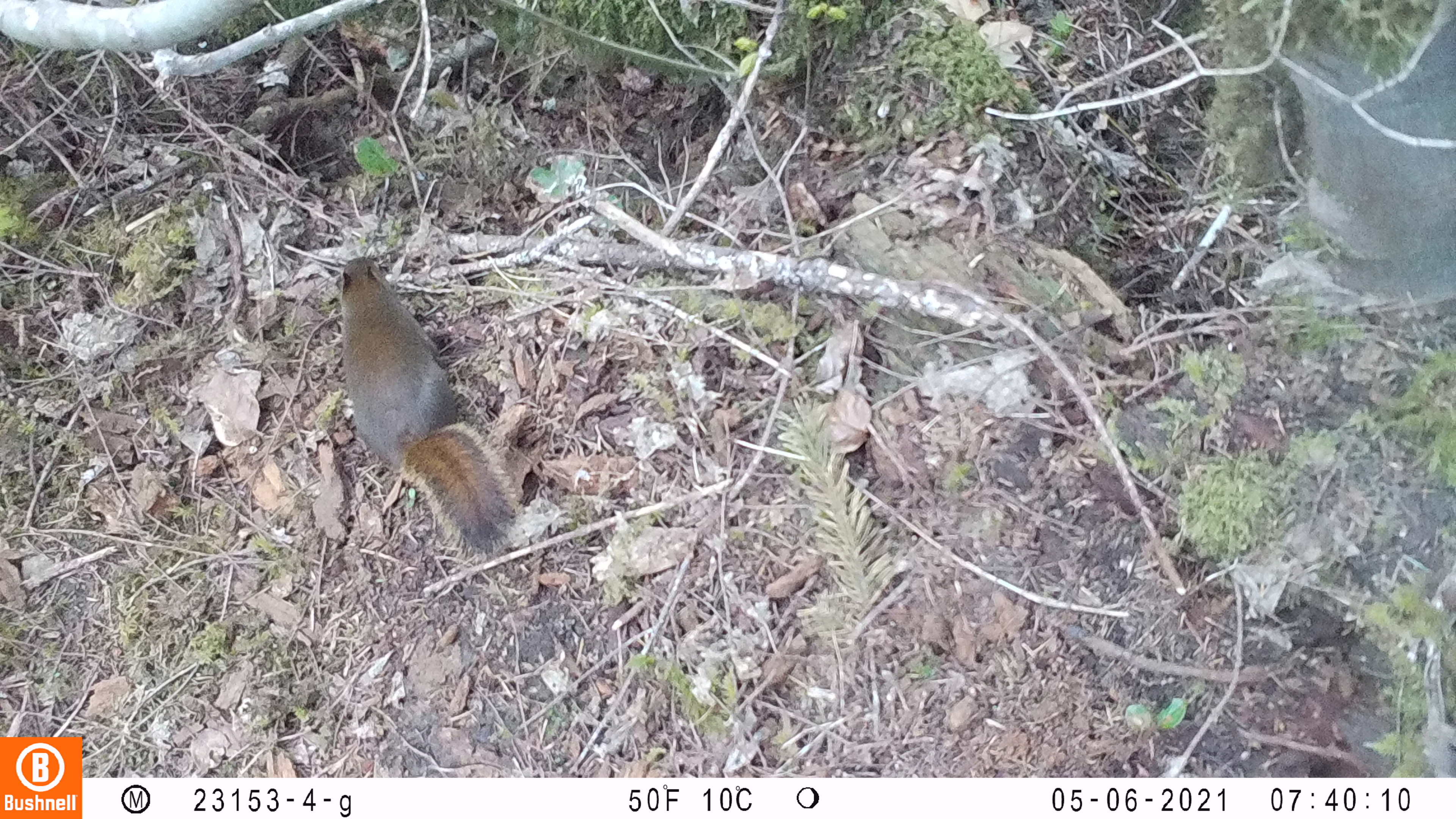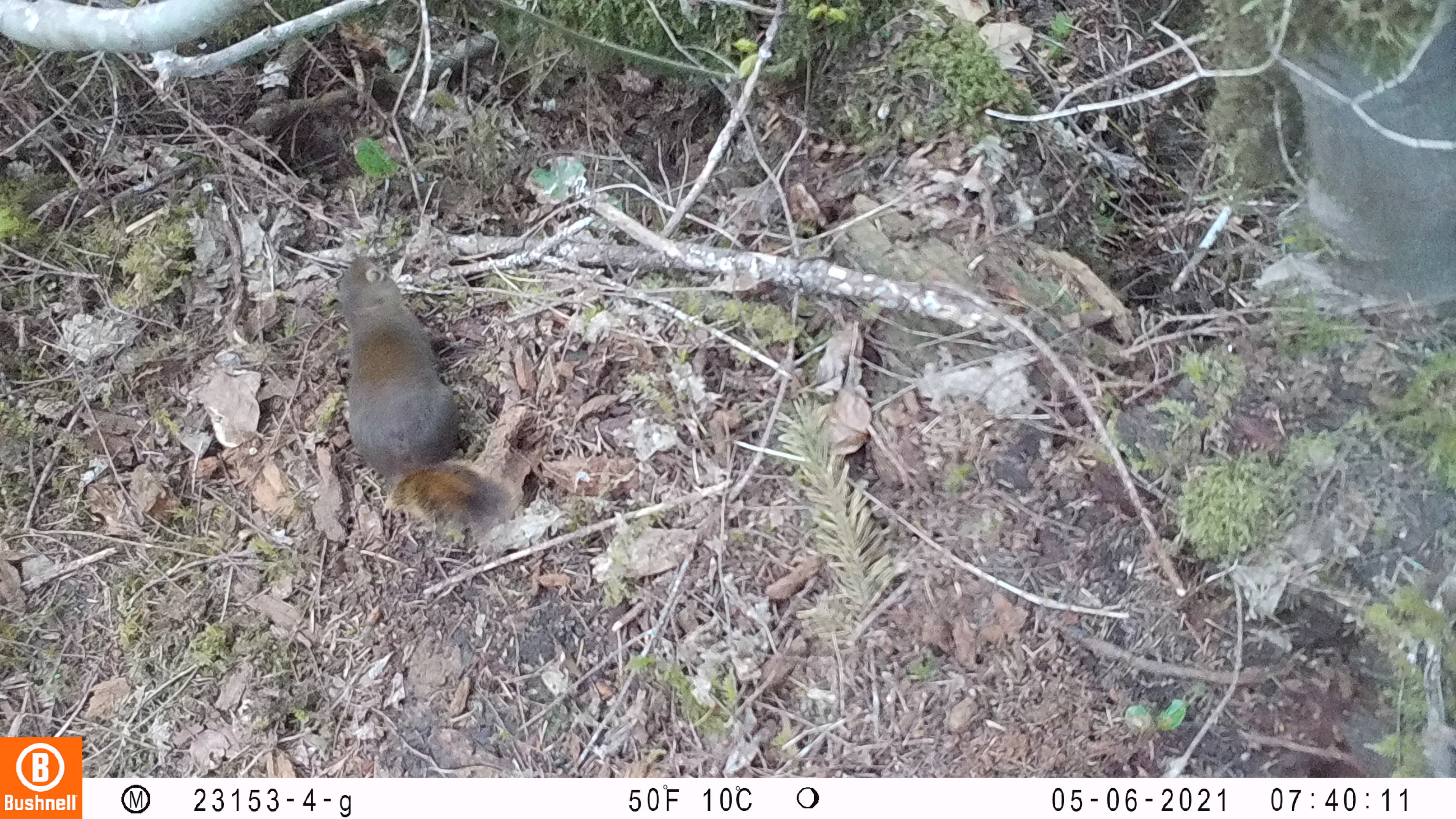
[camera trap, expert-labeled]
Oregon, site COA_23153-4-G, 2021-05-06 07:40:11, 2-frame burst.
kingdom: Animalia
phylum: Chordata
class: Mammalia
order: Rodentia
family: Sciuridae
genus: Tamiasciurus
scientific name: Tamiasciurus douglasii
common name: douglas squirrel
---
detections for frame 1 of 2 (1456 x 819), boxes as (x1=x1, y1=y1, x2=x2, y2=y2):
douglas squirrel: (x1=327, y1=255, x2=520, y2=562)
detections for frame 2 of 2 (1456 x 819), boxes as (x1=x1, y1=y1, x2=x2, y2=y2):
douglas squirrel: (x1=320, y1=250, x2=518, y2=547)